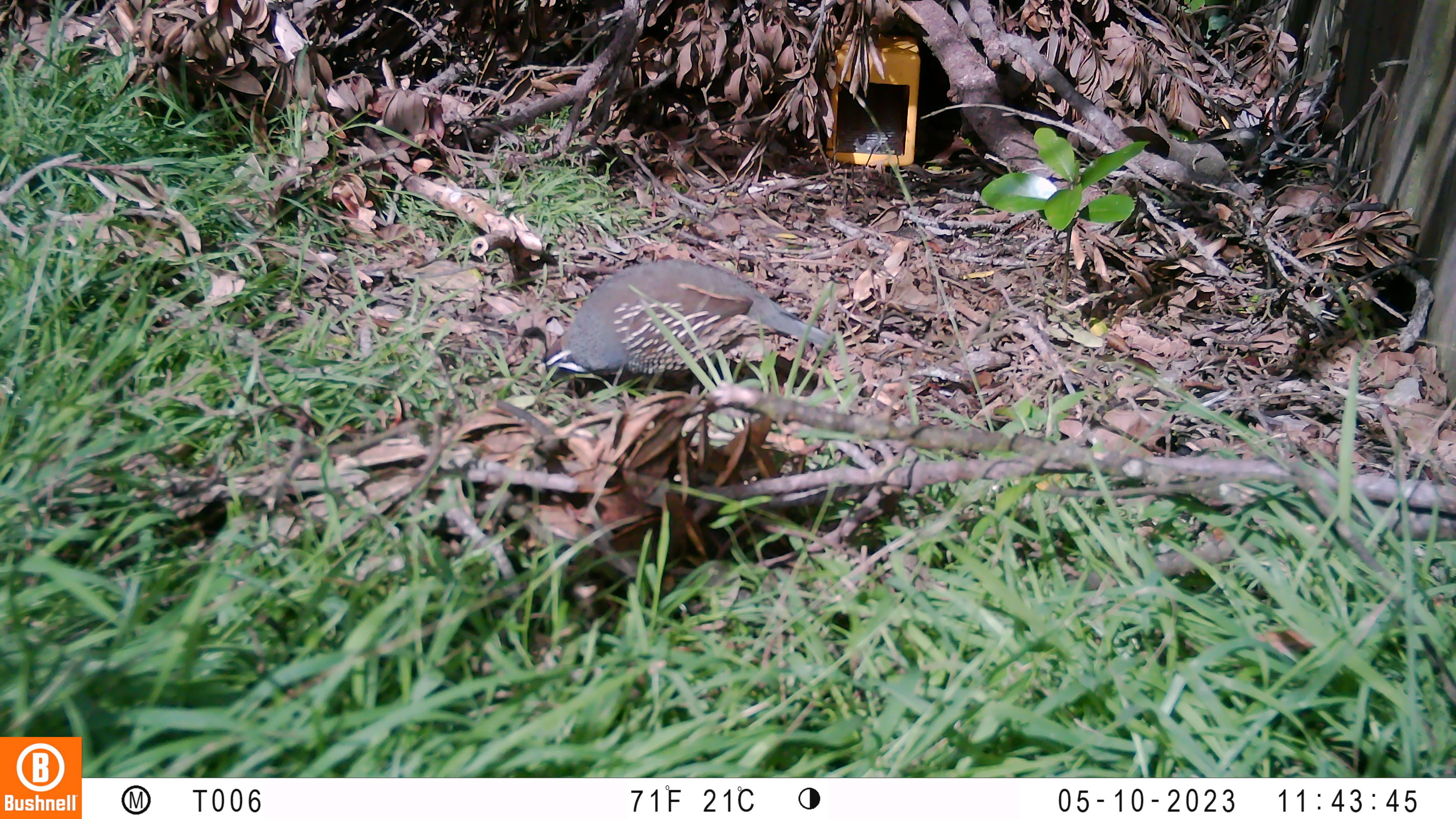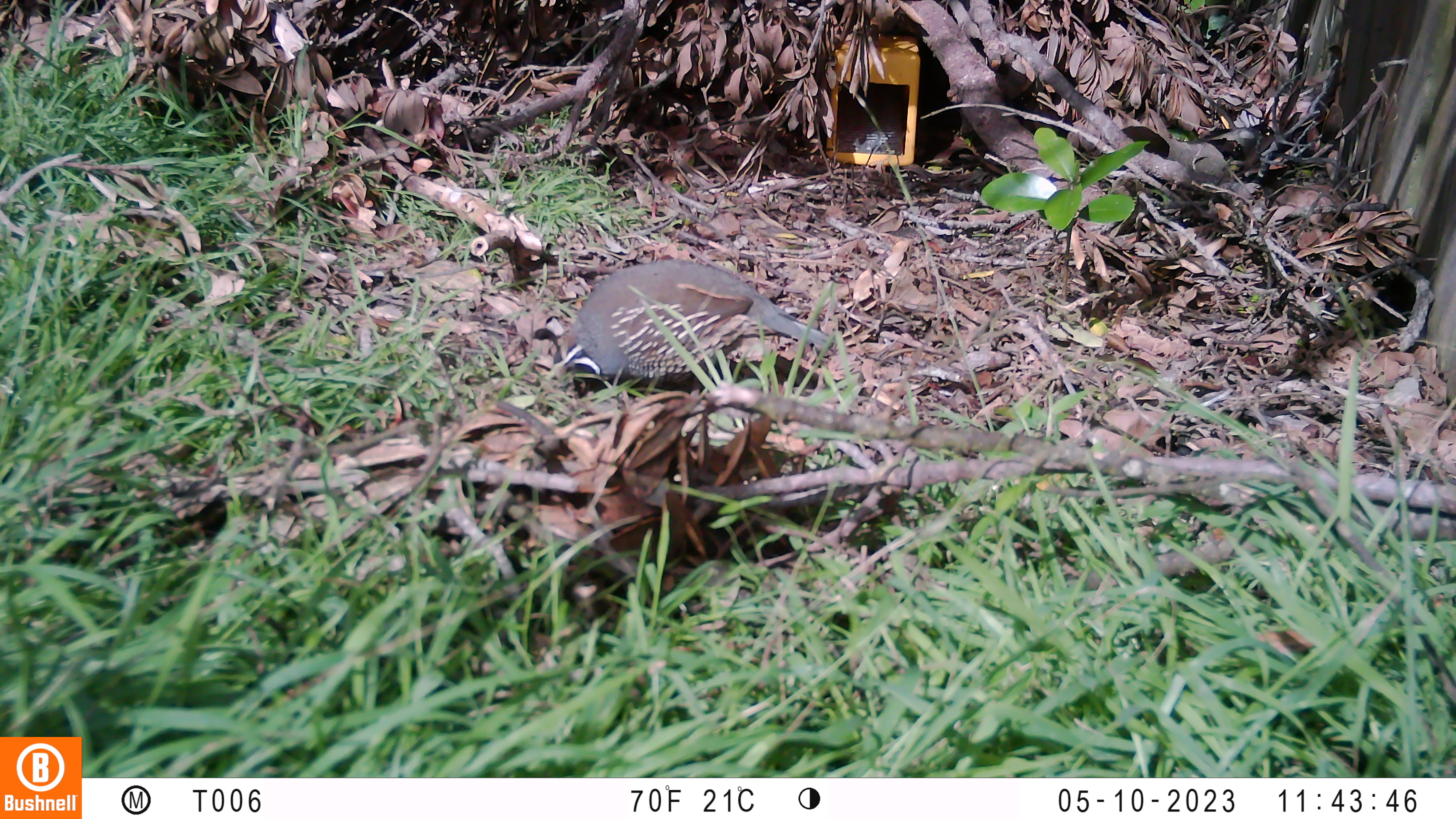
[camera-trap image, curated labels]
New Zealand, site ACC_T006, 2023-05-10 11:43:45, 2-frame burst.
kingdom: Animalia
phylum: Chordata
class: Aves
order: Galliformes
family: Odontophoridae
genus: Callipepla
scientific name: Callipepla californica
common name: california quail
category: quail california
Quail california (california quail) (Callipepla californica).